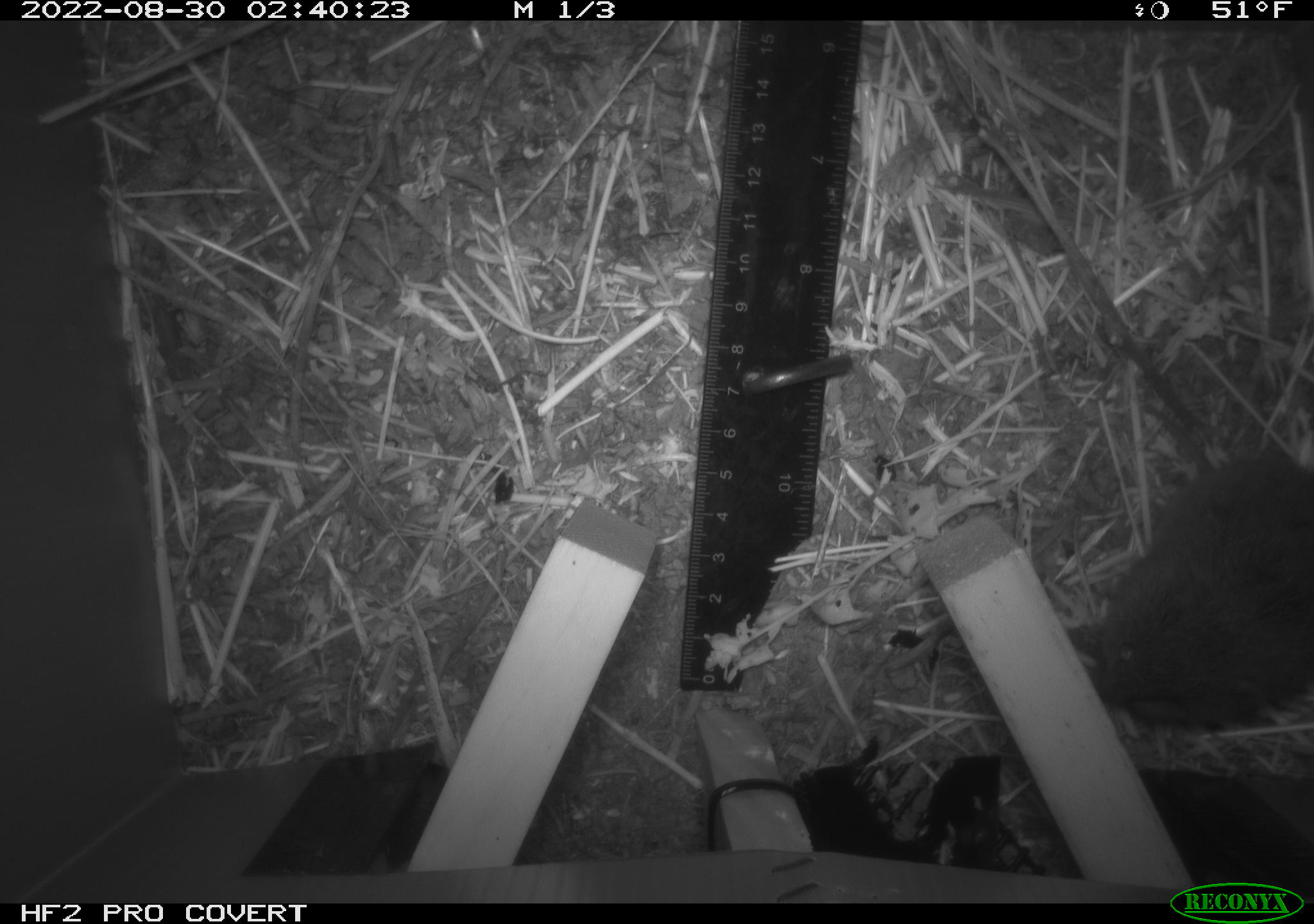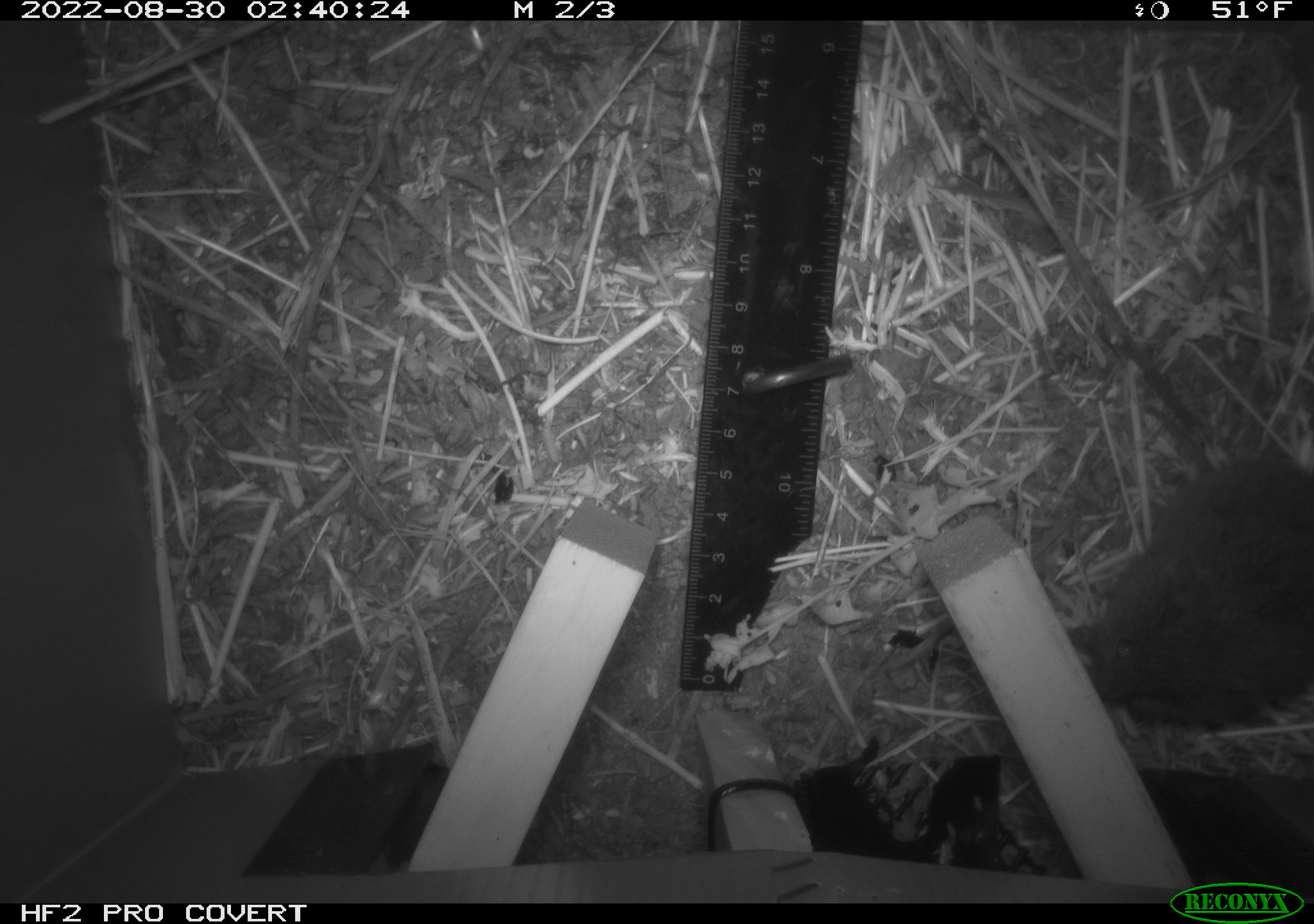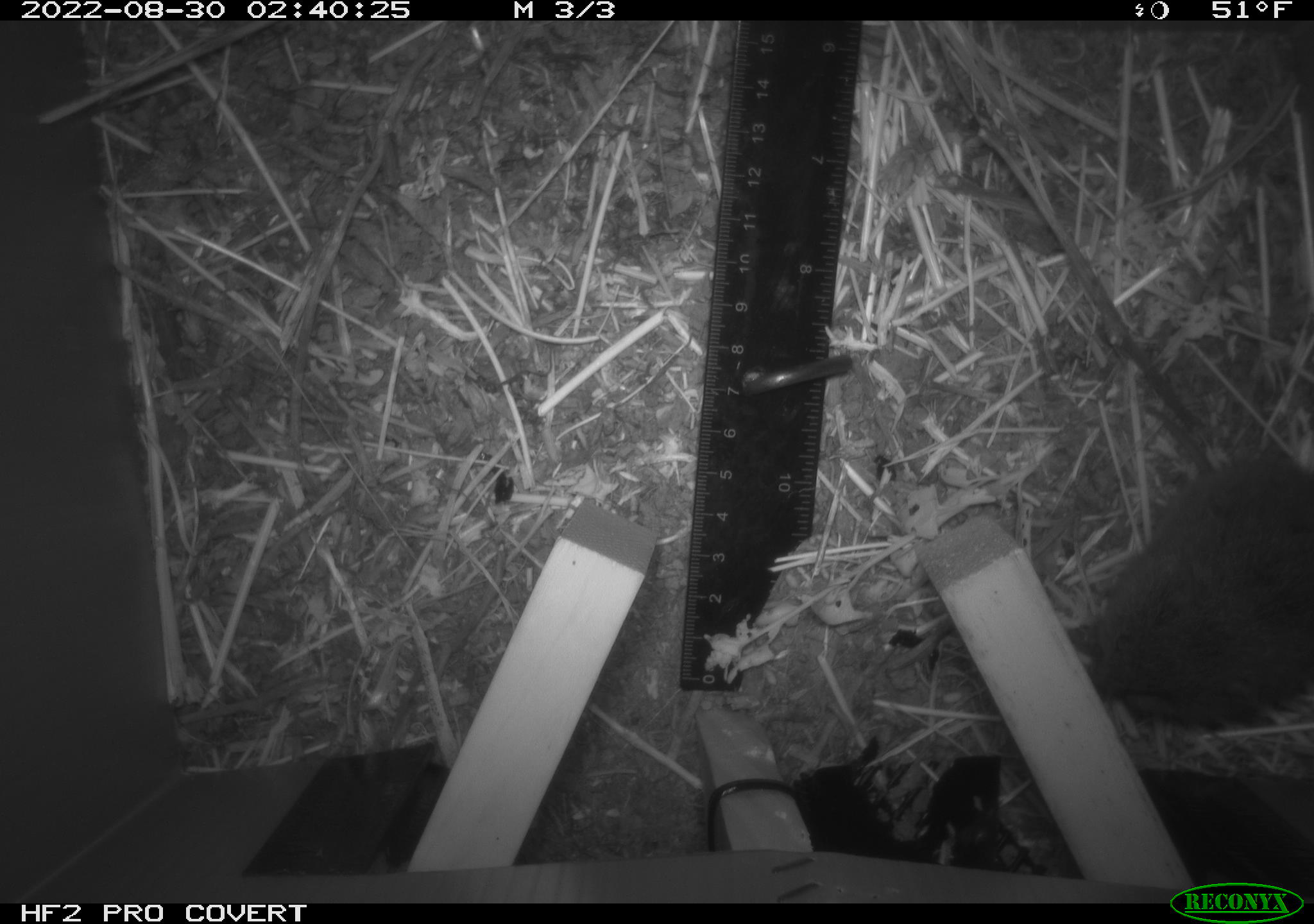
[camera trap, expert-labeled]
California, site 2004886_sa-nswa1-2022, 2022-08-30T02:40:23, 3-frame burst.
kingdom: Animalia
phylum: Chordata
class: Mammalia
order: Rodentia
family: Cricetidae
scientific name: Cricetidae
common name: hamsters, voles, lemmings, and allies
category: cricetidae family